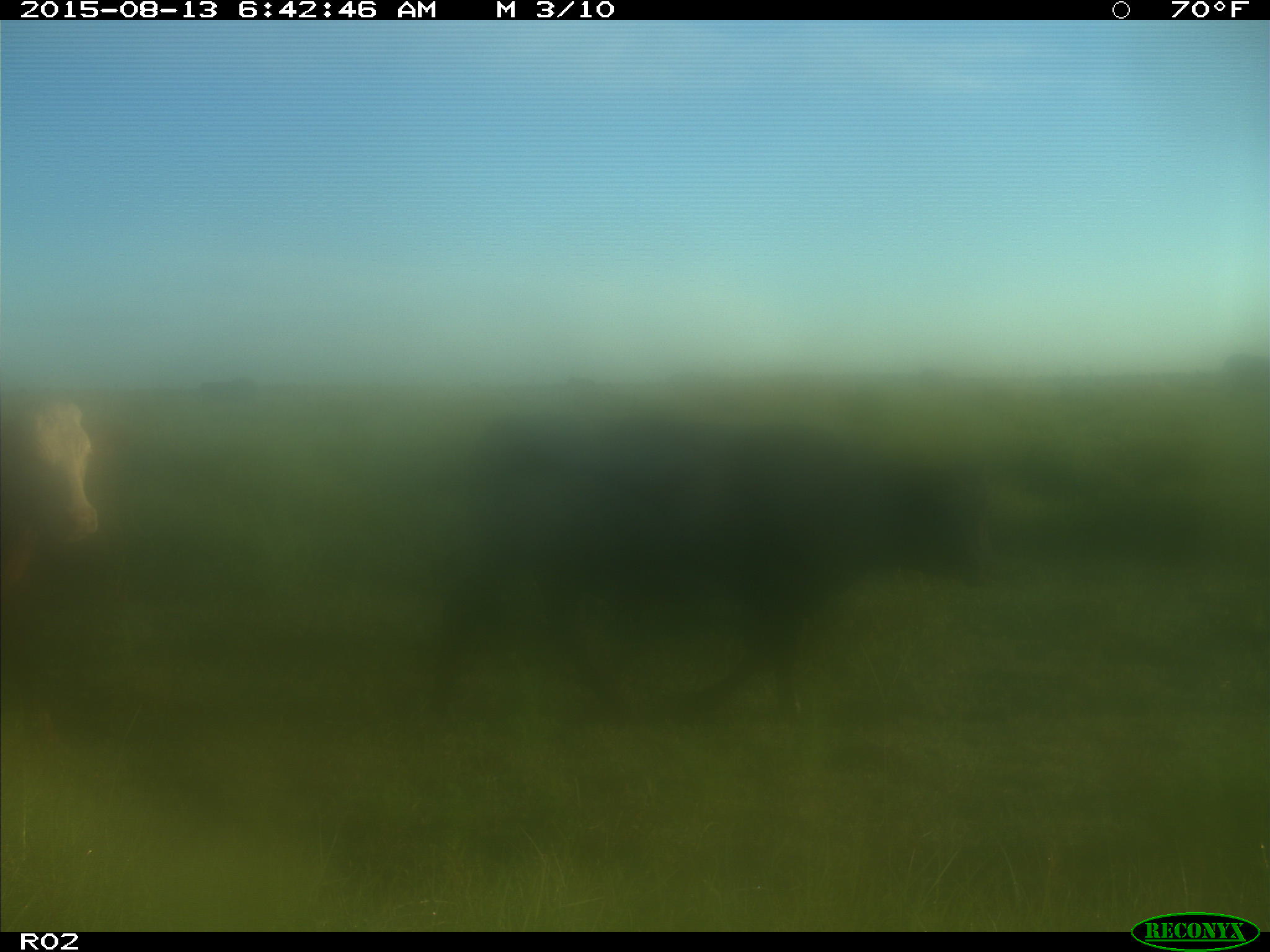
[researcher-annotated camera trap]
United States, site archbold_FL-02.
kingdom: Animalia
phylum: Chordata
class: Mammalia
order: Artiodactyla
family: Bovidae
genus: Bos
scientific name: Bos taurus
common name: domestic cow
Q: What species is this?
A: Bos taurus (domestic cow).